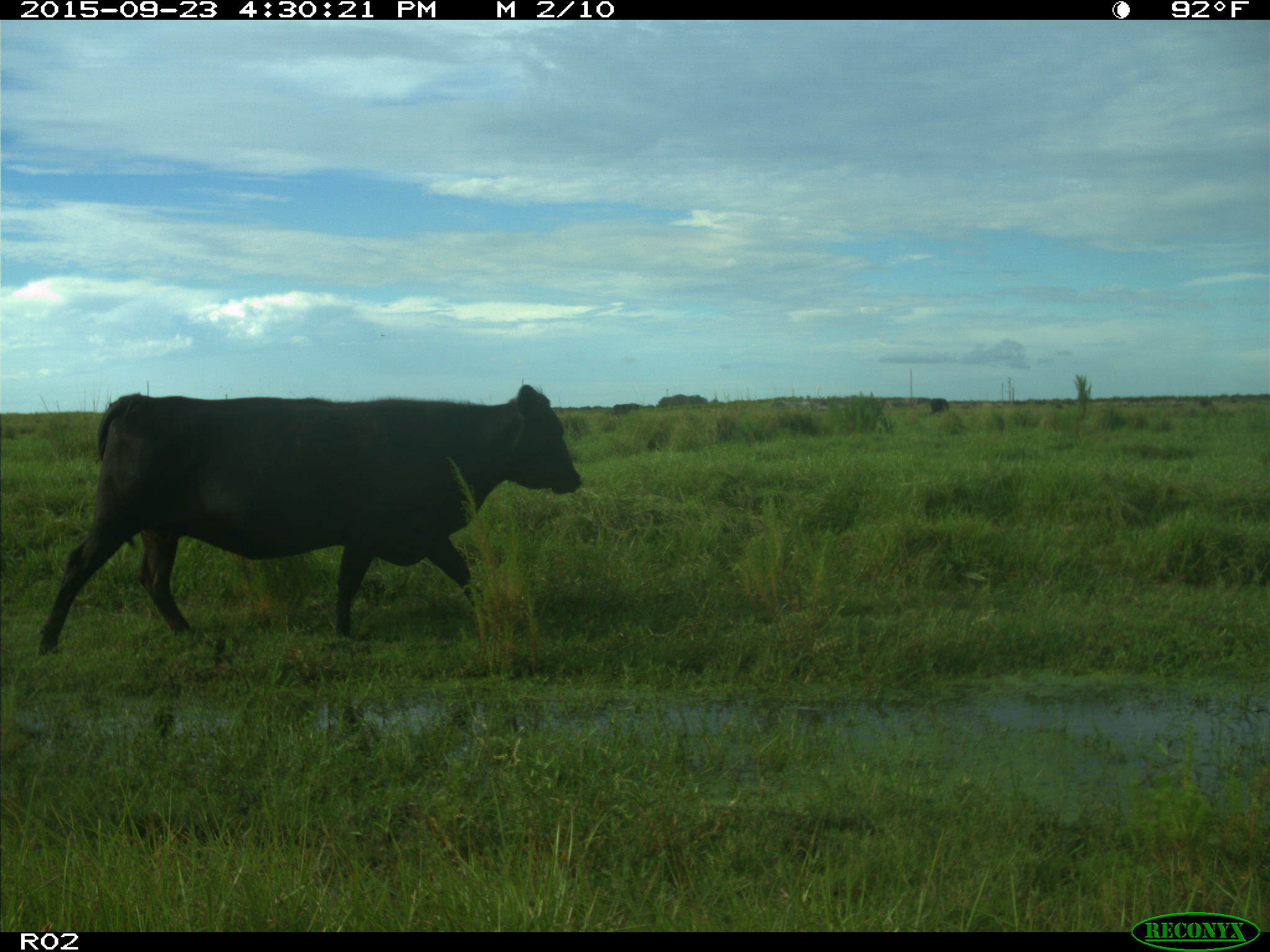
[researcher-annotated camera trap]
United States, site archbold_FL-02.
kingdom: Animalia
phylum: Chordata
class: Mammalia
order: Artiodactyla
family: Bovidae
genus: Bos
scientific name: Bos taurus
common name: domestic cow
Bos taurus (domestic cow).